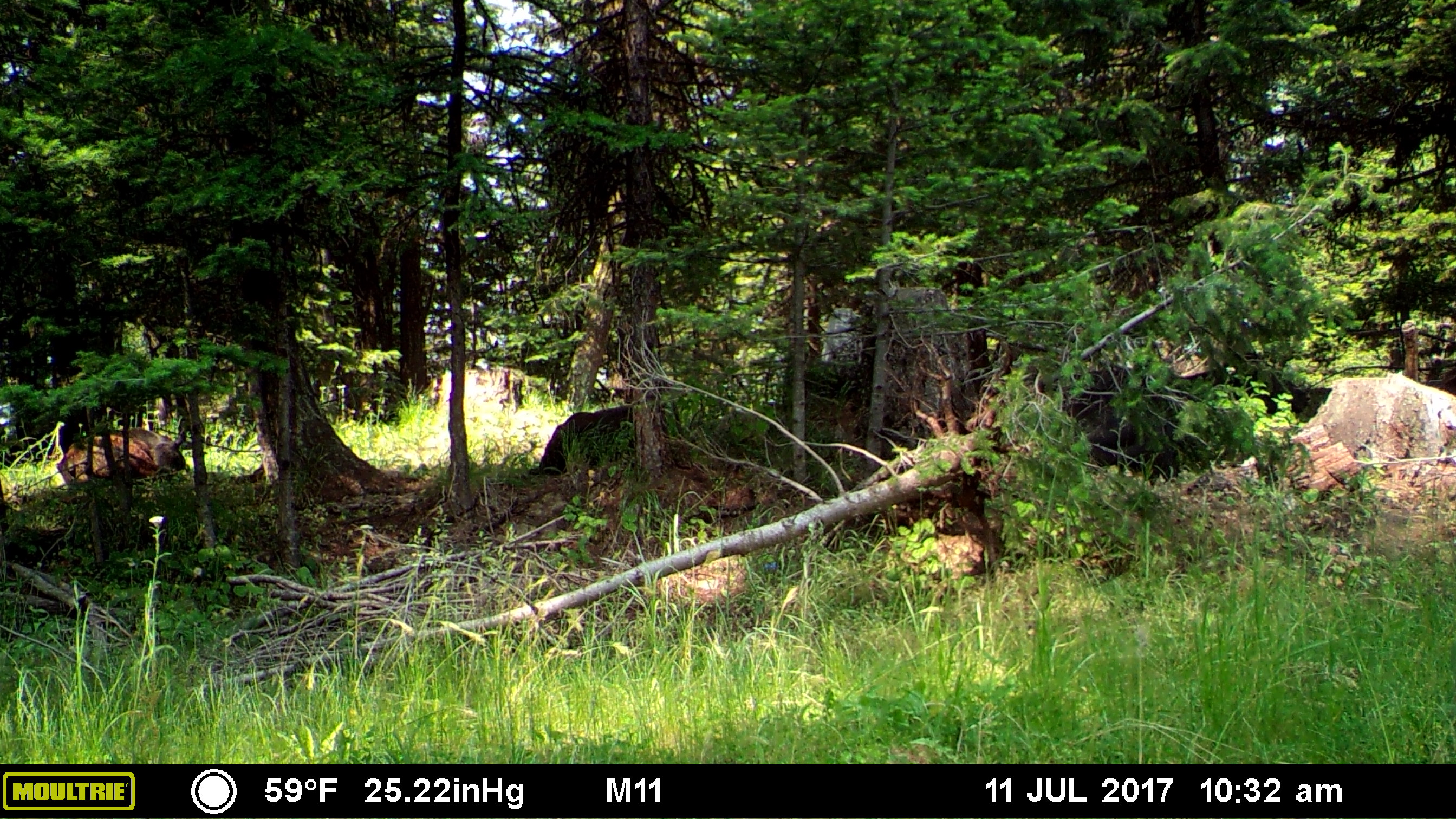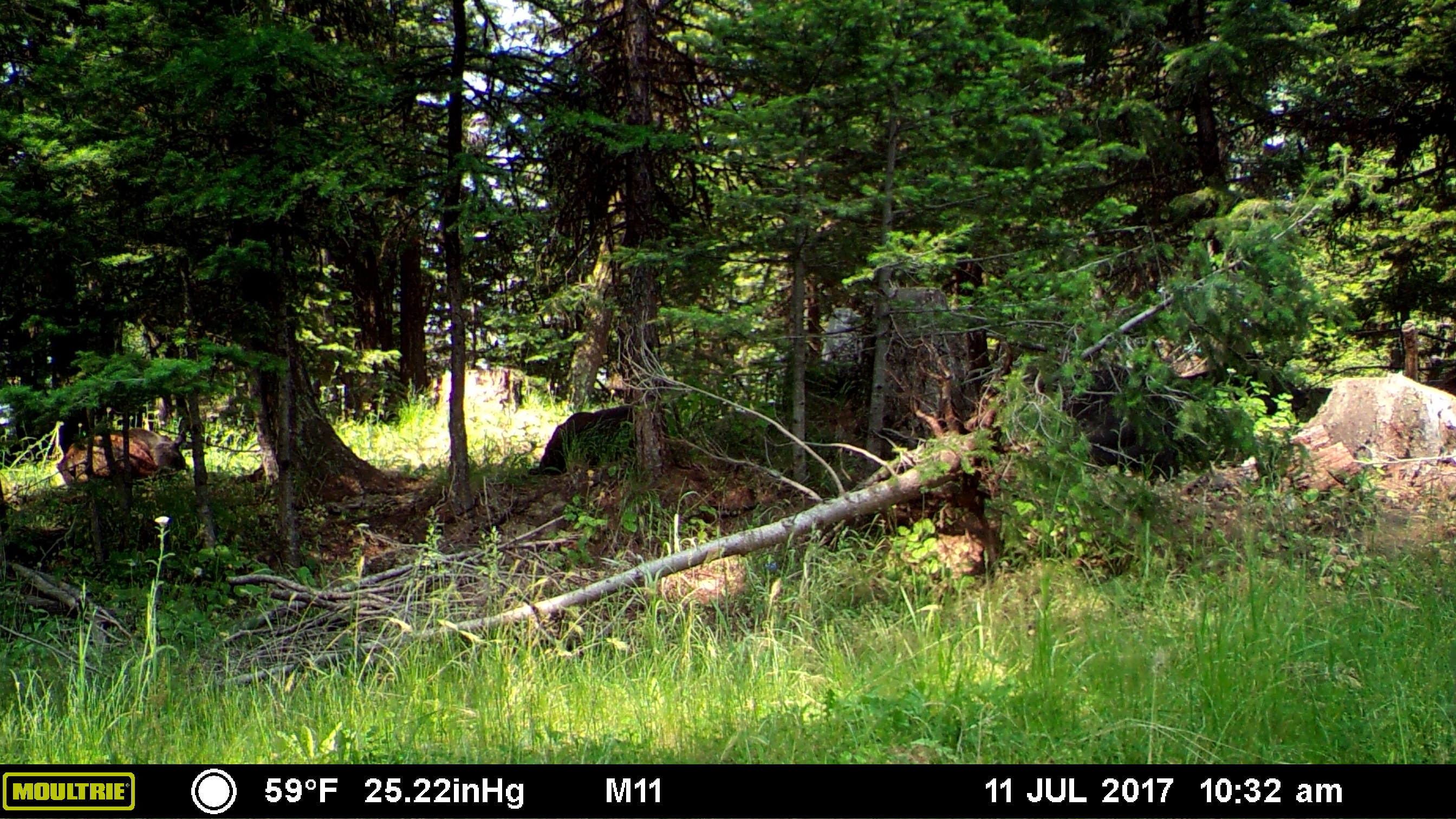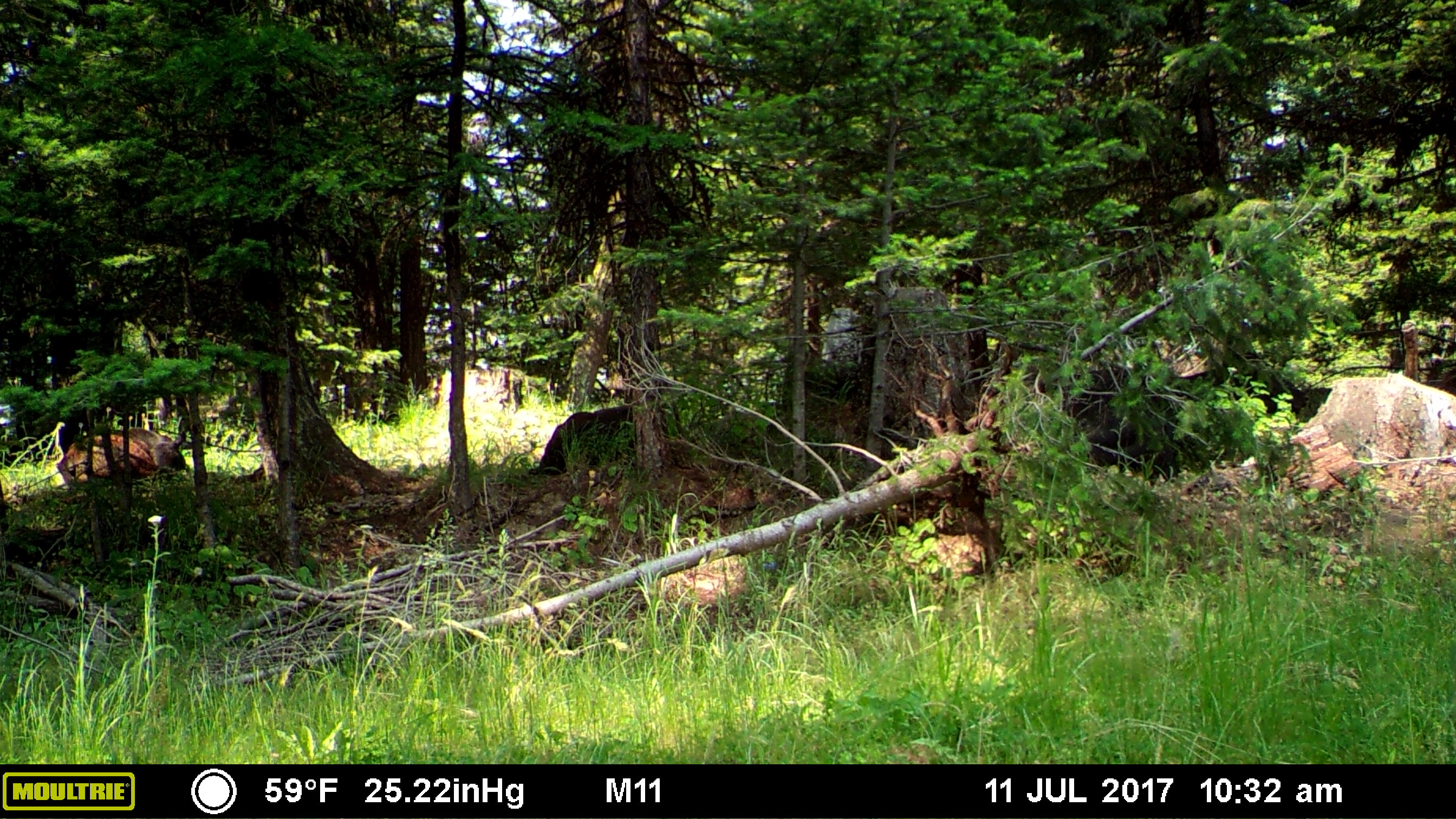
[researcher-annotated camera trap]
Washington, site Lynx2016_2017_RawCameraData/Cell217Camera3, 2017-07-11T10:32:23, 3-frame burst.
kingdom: Animalia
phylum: Chordata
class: Mammalia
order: Artiodactyla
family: Bovidae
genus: Bos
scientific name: Bos taurus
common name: domestic cattle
Domestic cattle (Bos taurus). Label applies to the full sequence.